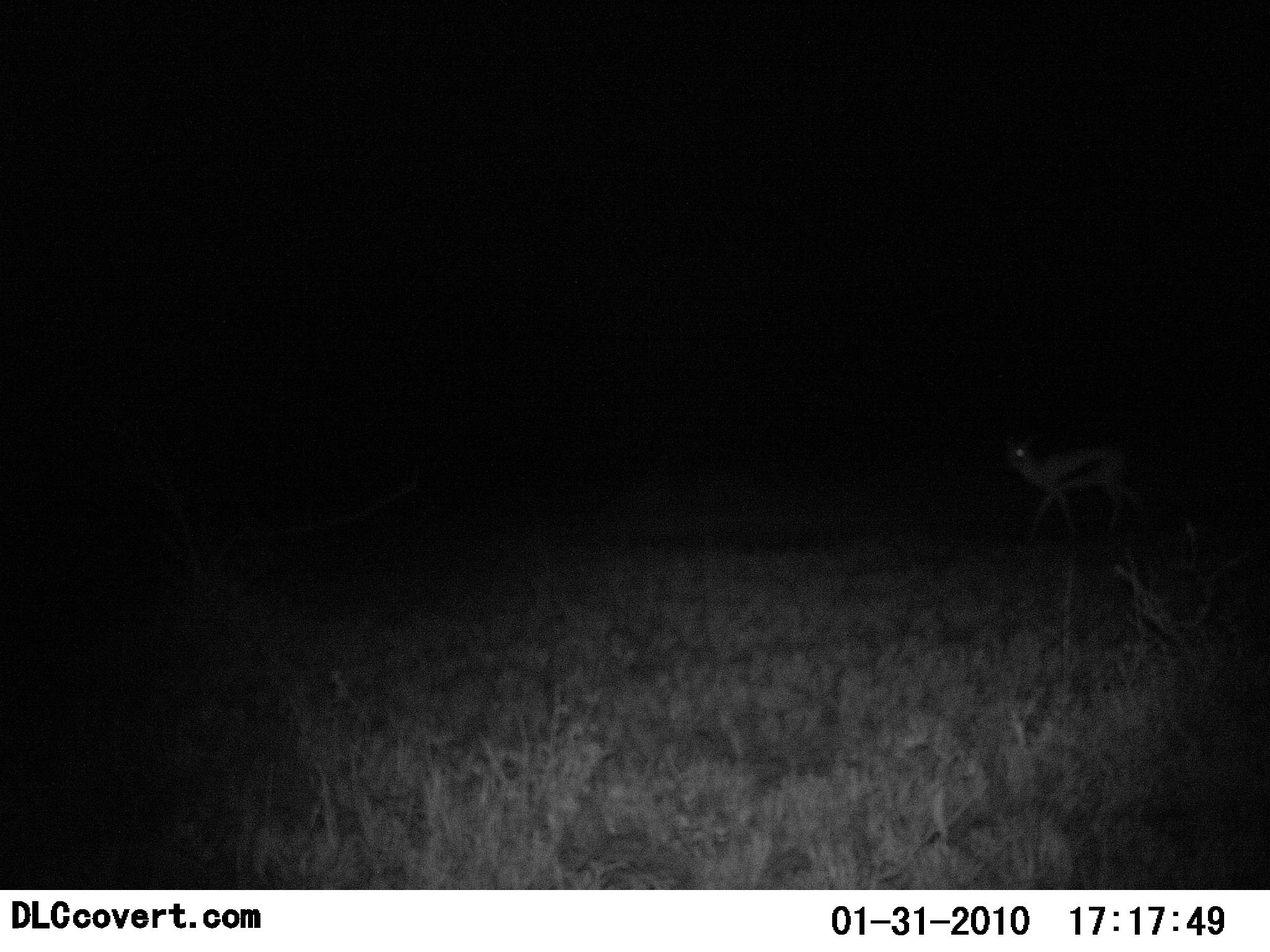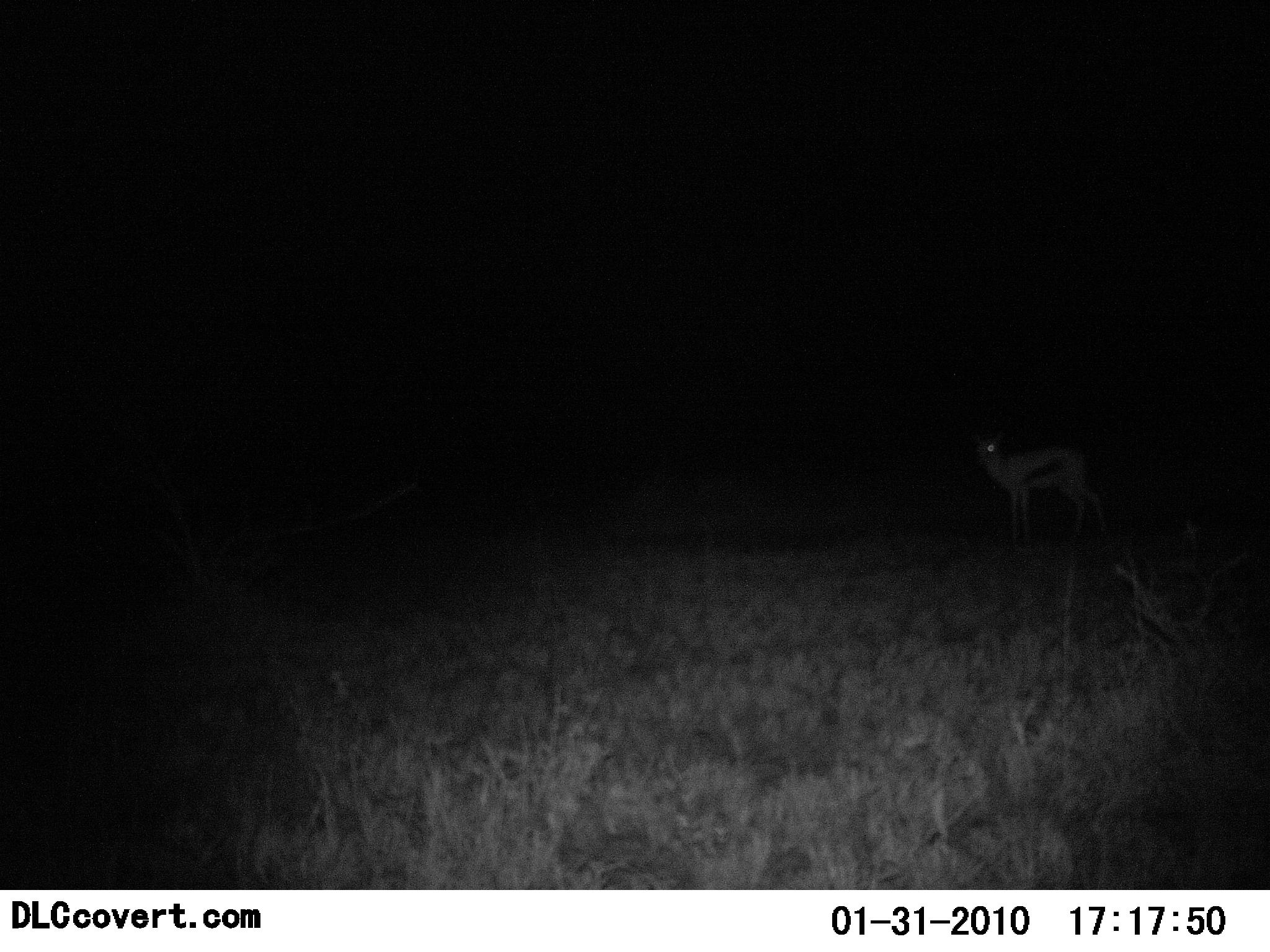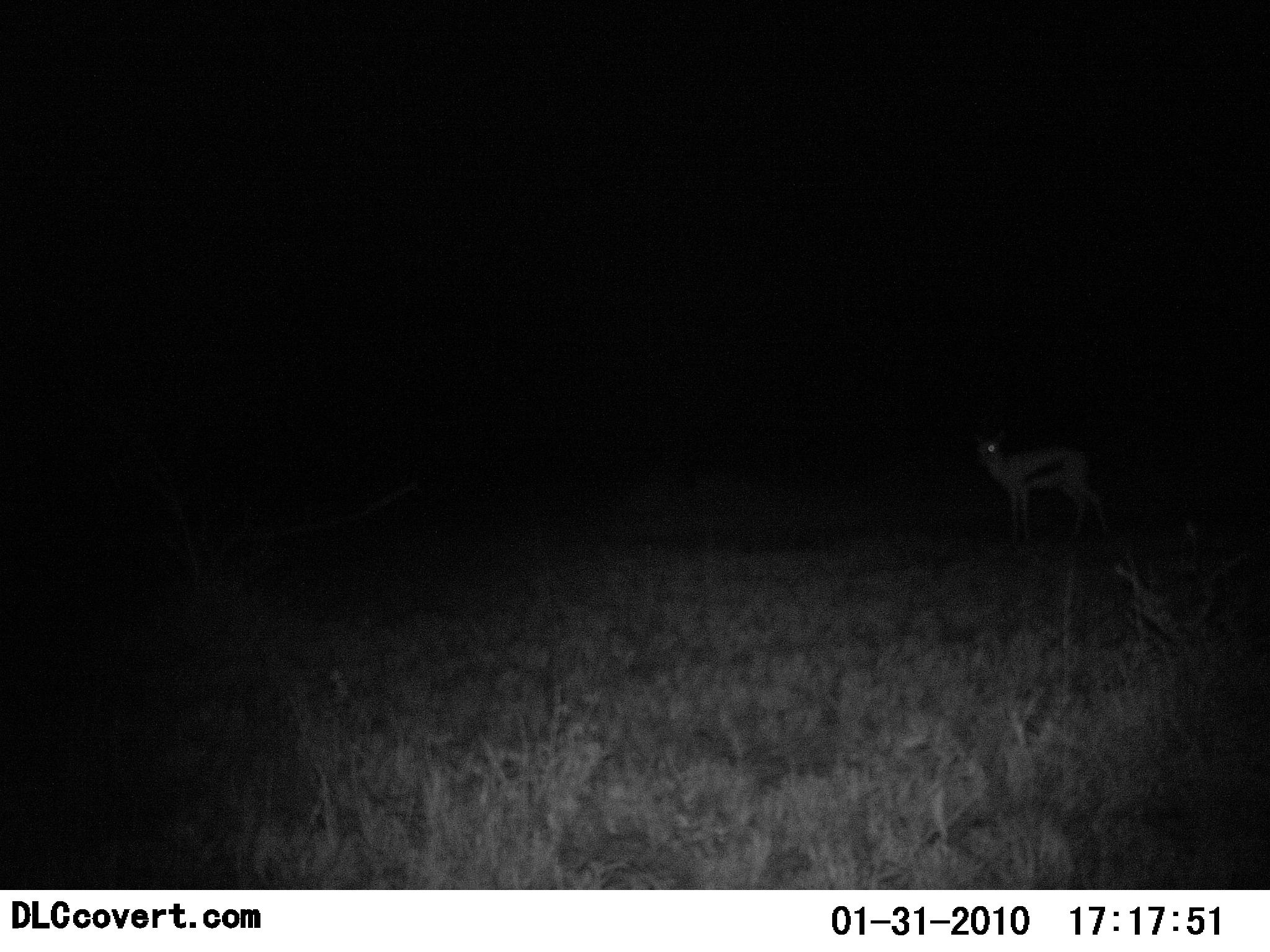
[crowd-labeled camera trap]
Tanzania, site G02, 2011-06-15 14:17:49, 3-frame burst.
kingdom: Animalia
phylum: Chordata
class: Mammalia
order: Artiodactyla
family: Bovidae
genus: Eudorcas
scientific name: Eudorcas thomsonii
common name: thomson's gazelle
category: gazellethomsons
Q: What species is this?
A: Gazellethomsons (thomson's gazelle) (Eudorcas thomsonii).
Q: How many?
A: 1.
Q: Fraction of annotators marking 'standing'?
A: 30%.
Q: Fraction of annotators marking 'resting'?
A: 0%.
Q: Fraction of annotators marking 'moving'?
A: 70%.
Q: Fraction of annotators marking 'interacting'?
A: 0%.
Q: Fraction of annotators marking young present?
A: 0%.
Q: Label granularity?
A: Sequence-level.